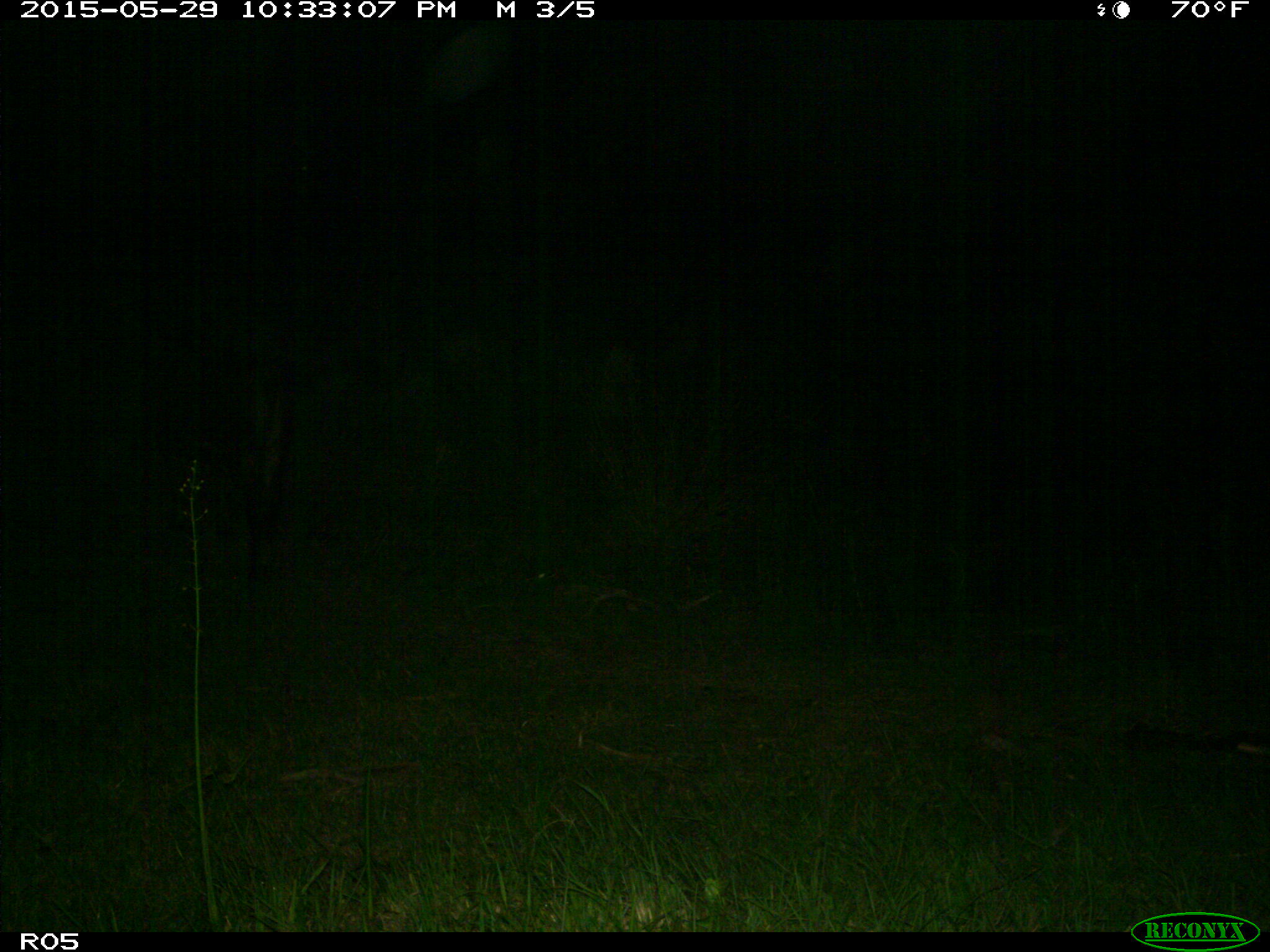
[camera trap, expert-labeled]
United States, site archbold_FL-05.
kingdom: Animalia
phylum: Chordata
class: Mammalia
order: Artiodactyla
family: Bovidae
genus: Bos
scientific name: Bos taurus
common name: domestic cow